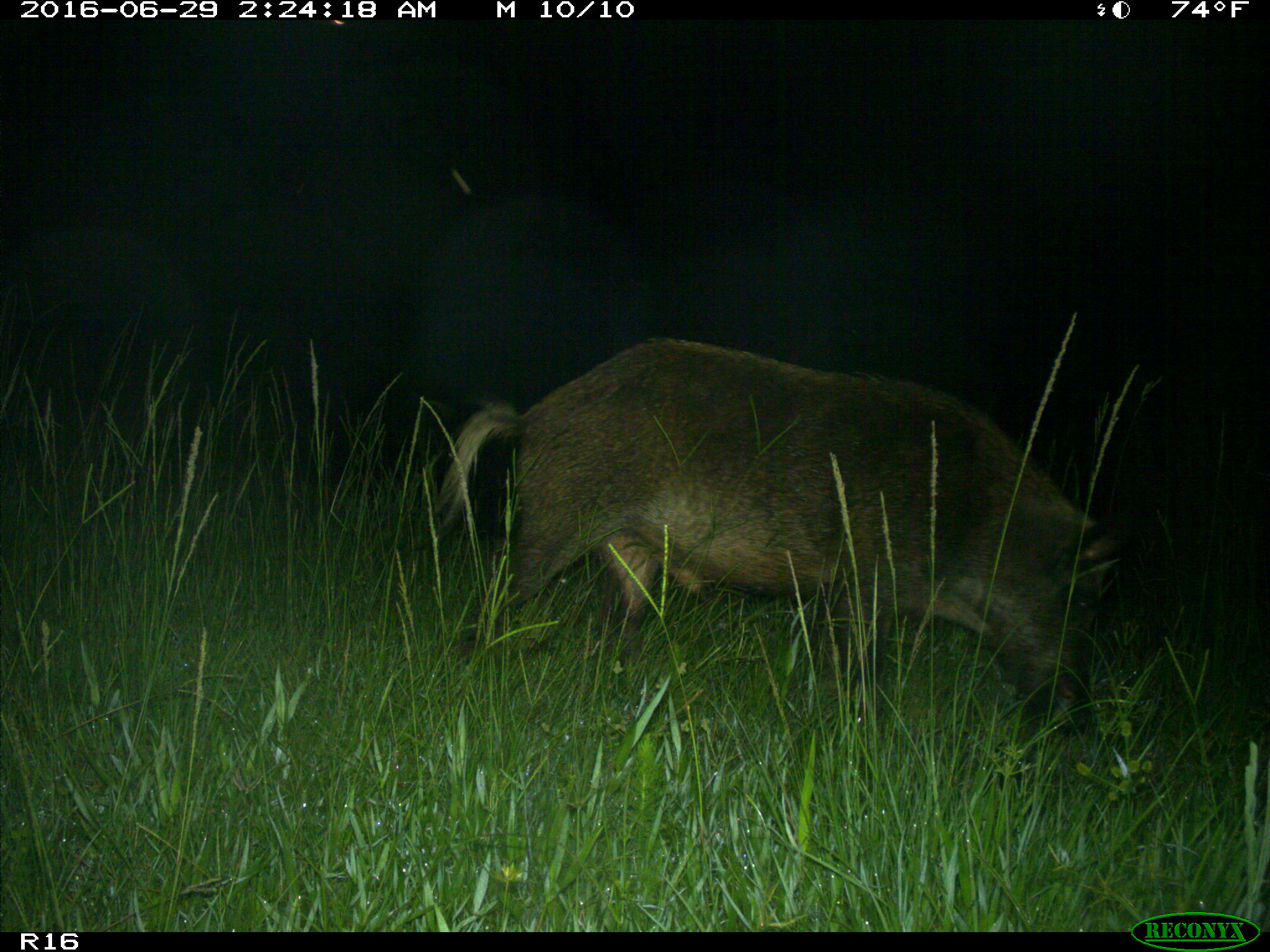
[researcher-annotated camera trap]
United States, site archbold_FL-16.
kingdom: Animalia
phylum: Chordata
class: Mammalia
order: Artiodactyla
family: Suidae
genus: Sus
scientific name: Sus scrofa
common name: wild boar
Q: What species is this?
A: Sus scrofa (wild boar).